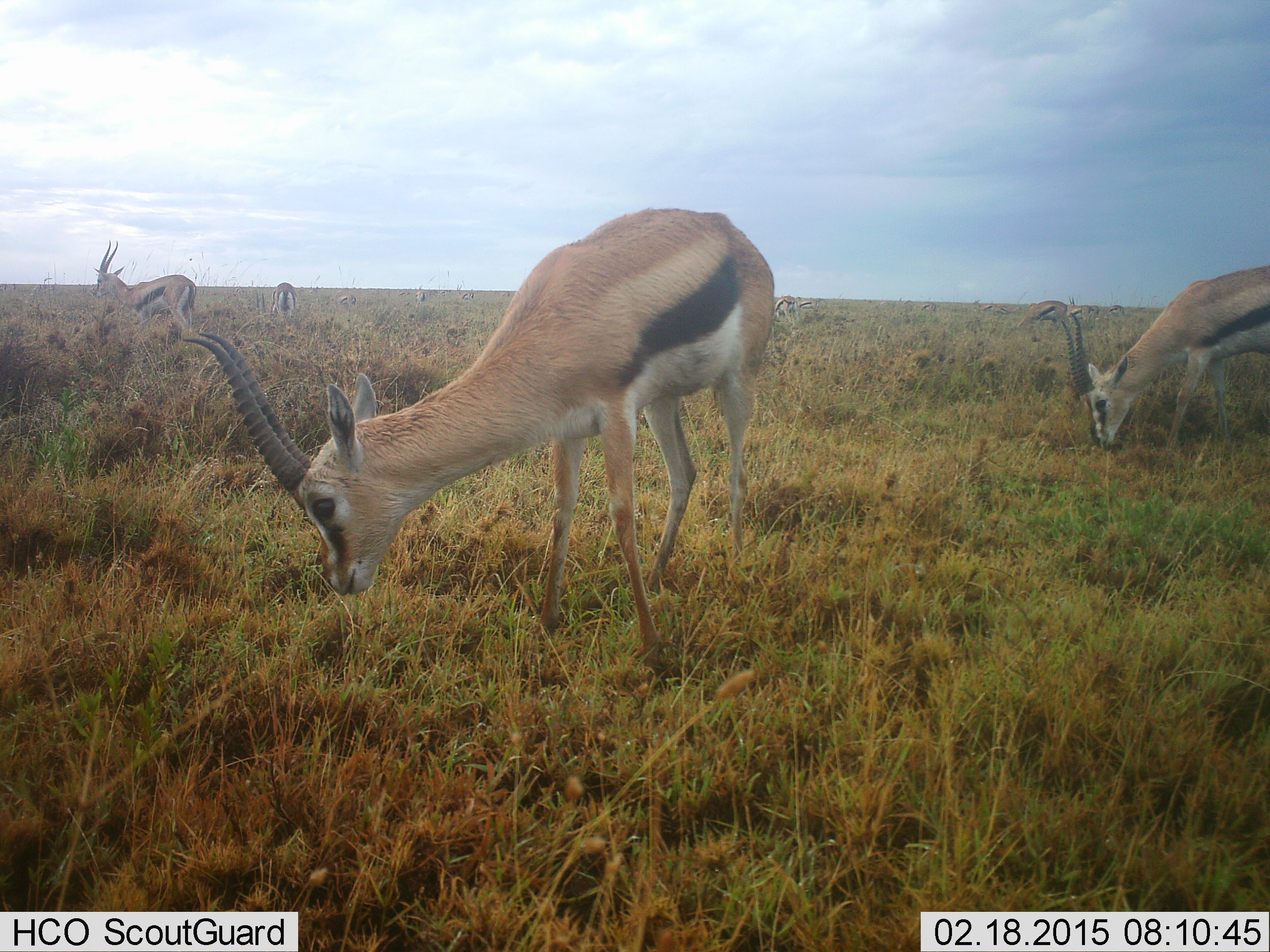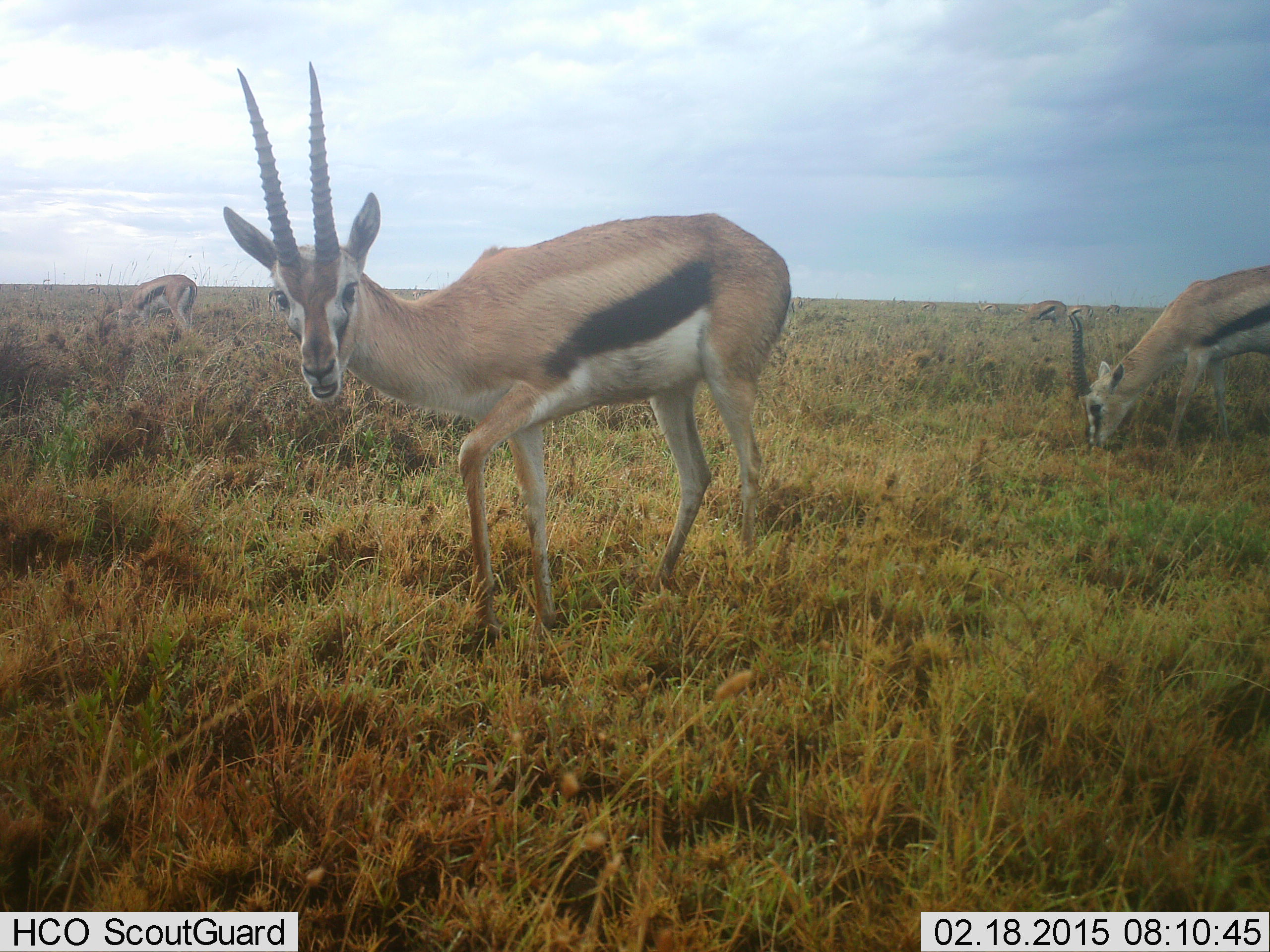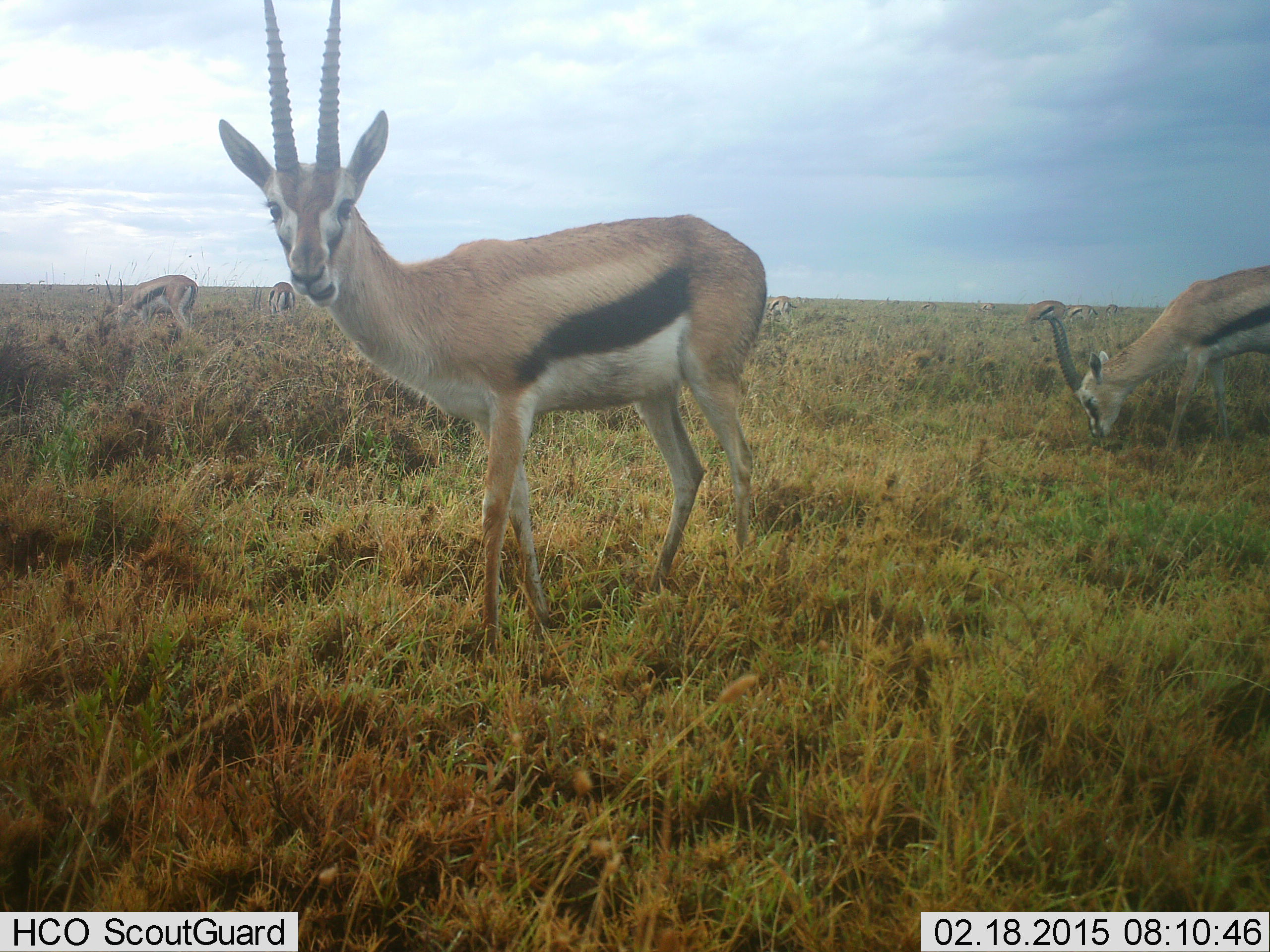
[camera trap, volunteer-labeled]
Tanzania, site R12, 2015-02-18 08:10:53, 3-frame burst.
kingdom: Animalia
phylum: Chordata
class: Mammalia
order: Artiodactyla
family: Bovidae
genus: Eudorcas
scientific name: Eudorcas thomsonii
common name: thomson's gazelle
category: gazellethomsons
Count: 6.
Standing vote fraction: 50%.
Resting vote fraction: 0%.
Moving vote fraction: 10%.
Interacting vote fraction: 0%.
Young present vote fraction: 0%.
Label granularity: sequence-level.